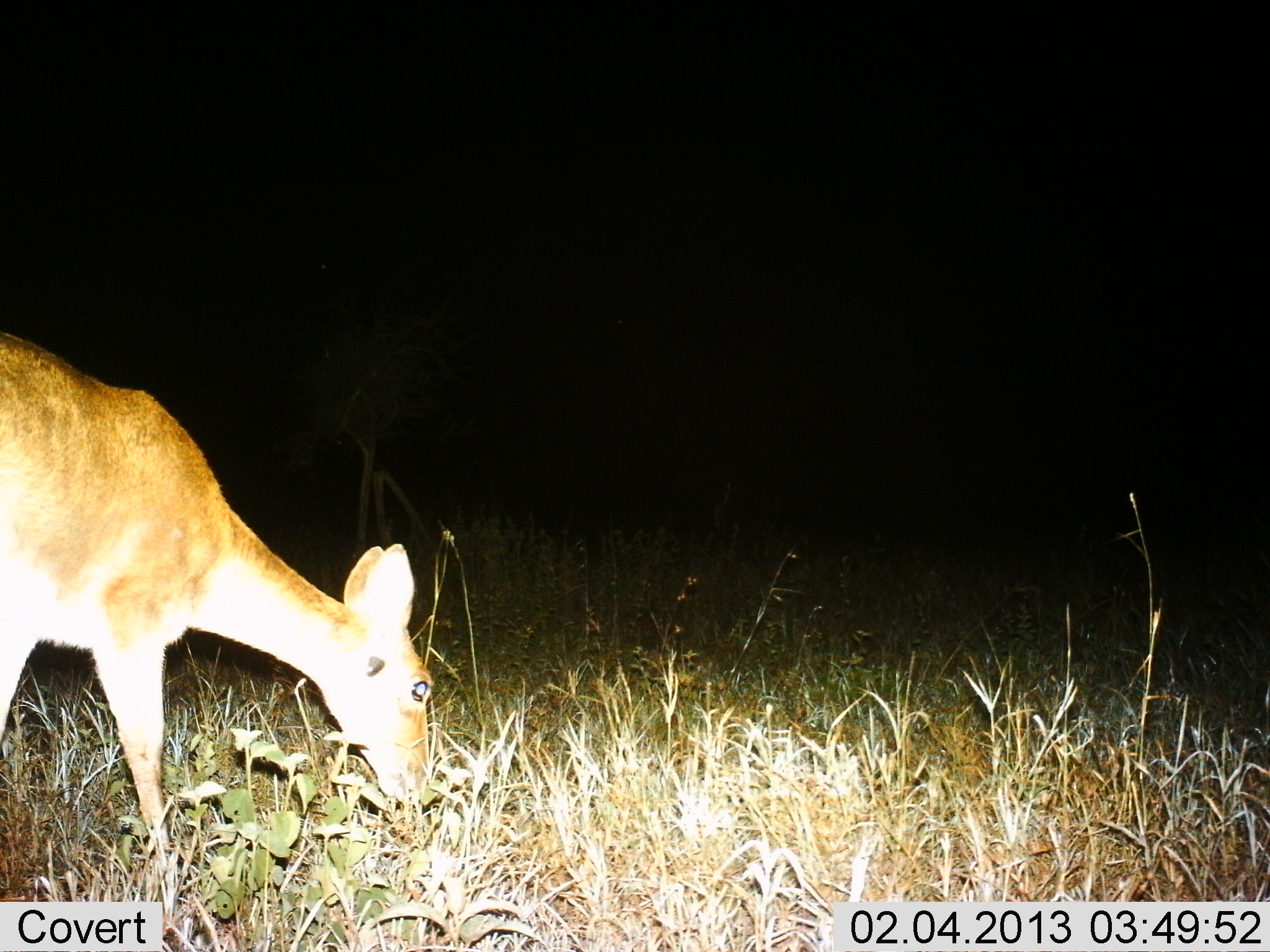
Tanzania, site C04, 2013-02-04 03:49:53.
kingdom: Animalia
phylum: Chordata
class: Mammalia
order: Artiodactyla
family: Bovidae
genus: Redunca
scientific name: Redunca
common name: reedbuck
Reedbuck (Redunca), count 1. Behavior (volunteer vote fractions): standing 17%, resting 4%, moving 4%, interacting 0%. Young present (vote fraction): 4%. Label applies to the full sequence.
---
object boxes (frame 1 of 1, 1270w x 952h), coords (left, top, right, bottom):
animal: (0, 329, 433, 853)